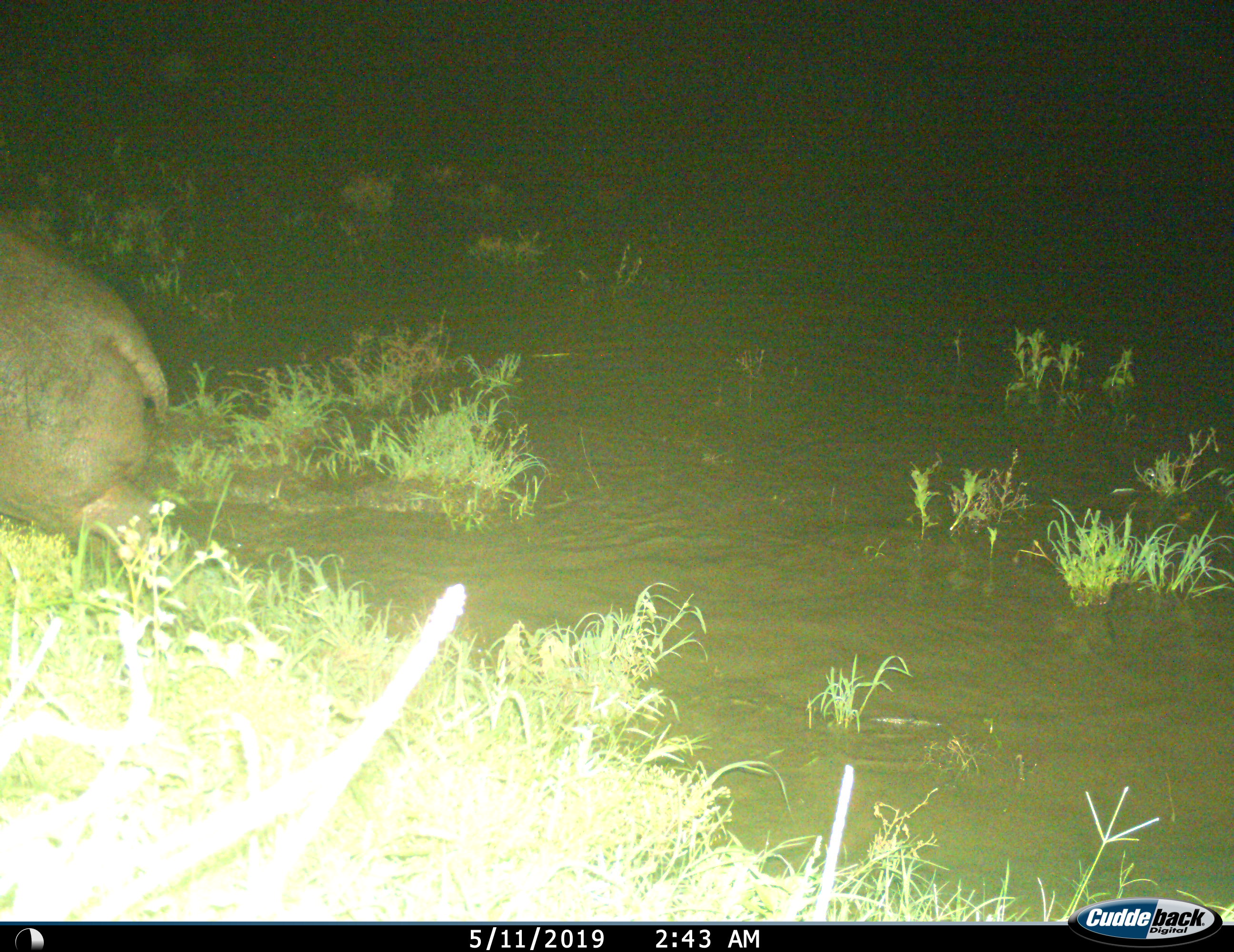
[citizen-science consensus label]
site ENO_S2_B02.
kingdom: Animalia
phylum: Chordata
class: Mammalia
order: Artiodactyla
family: Hippopotamidae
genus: Hippopotamus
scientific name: Hippopotamus amphibius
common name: hippopotamus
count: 1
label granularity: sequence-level